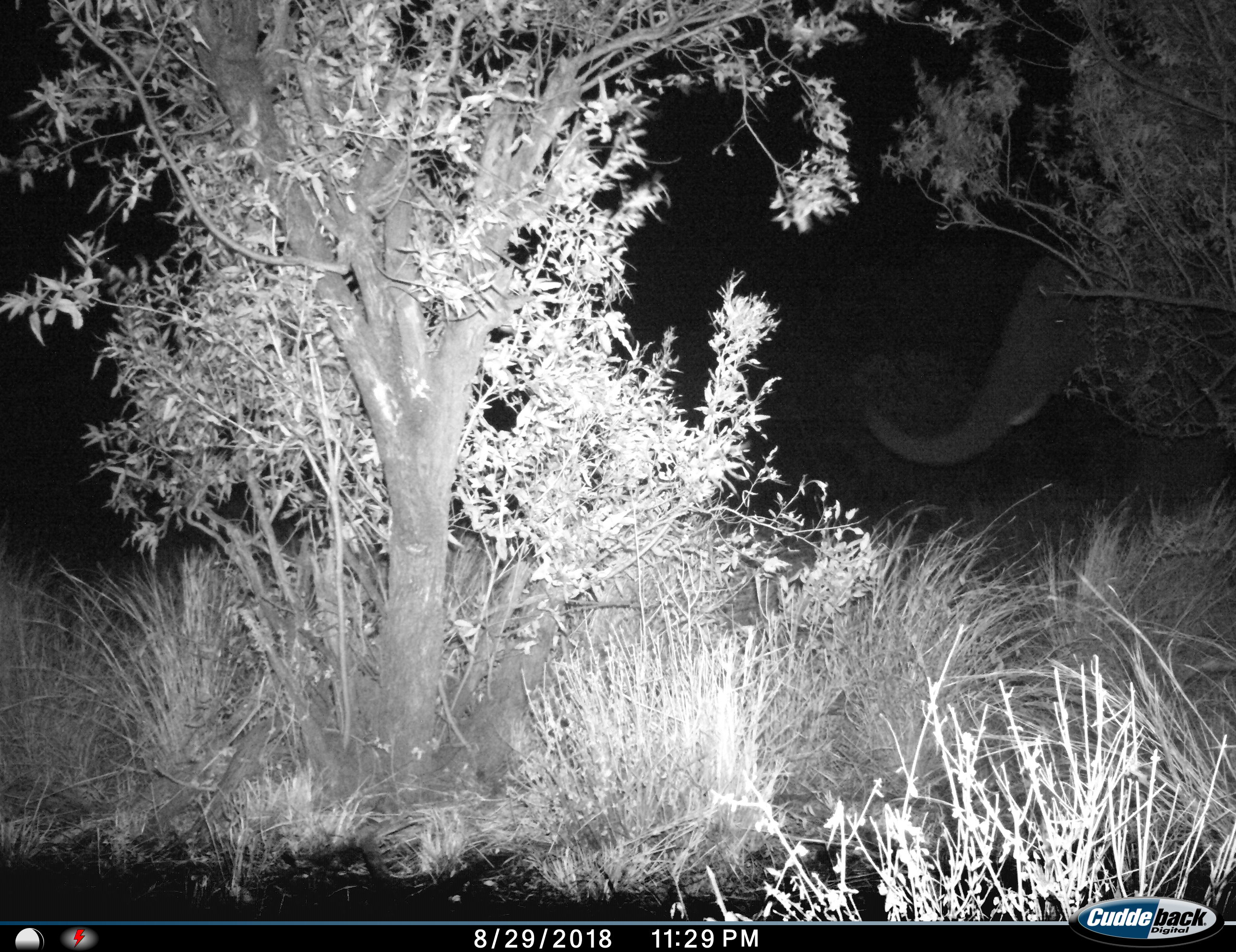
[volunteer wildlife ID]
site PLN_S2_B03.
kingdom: Animalia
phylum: Chordata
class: Mammalia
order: Proboscidea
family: Elephantidae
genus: Loxodonta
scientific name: Loxodonta africana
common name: african bush elephant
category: elephant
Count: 1.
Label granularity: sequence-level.